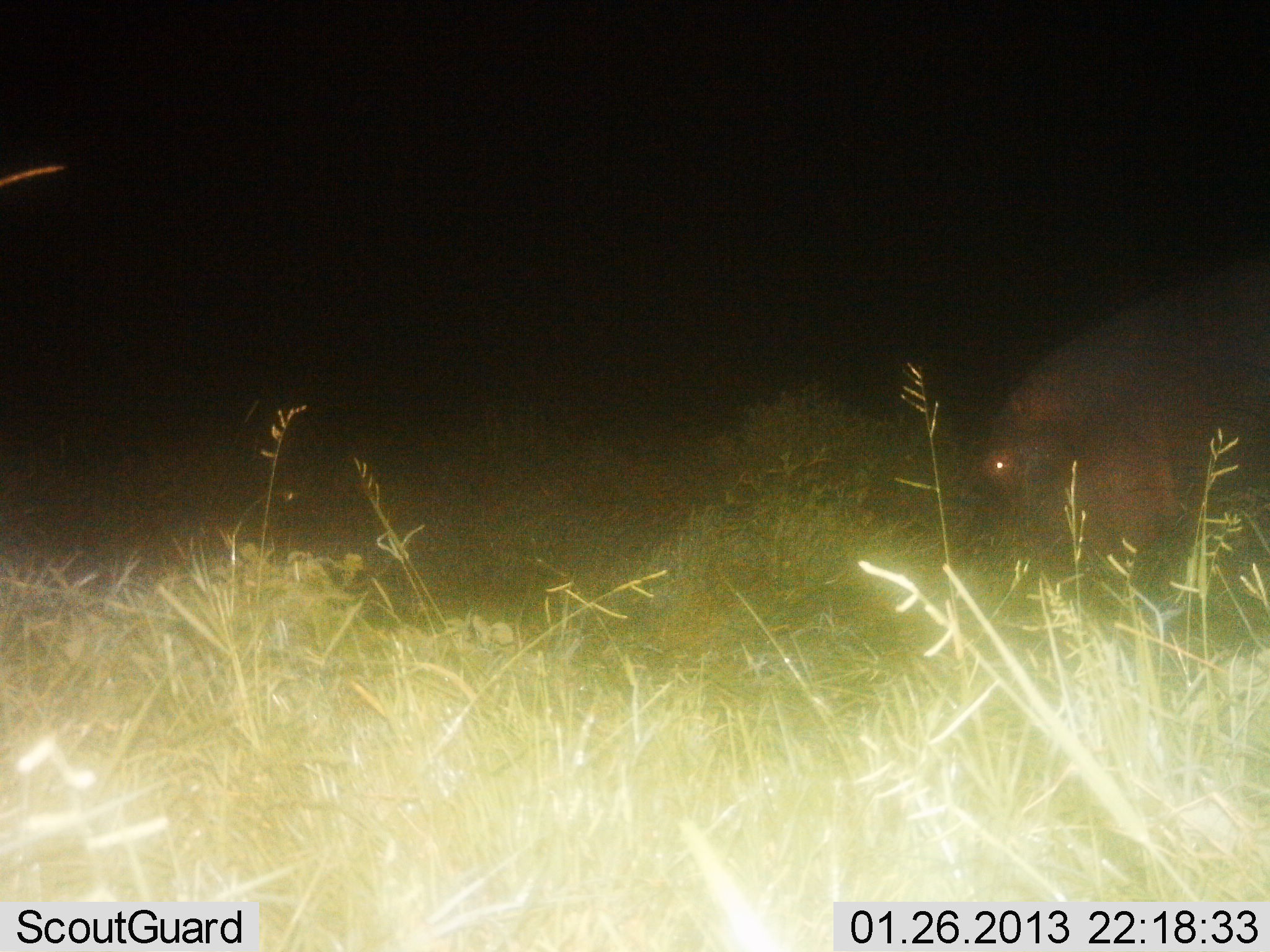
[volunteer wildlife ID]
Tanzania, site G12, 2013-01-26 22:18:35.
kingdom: Animalia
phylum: Chordata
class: Mammalia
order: Artiodactyla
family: Hippopotamidae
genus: Hippopotamus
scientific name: Hippopotamus amphibius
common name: hippopotamus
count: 1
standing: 32%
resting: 0%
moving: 18%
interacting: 0%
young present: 0%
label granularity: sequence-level